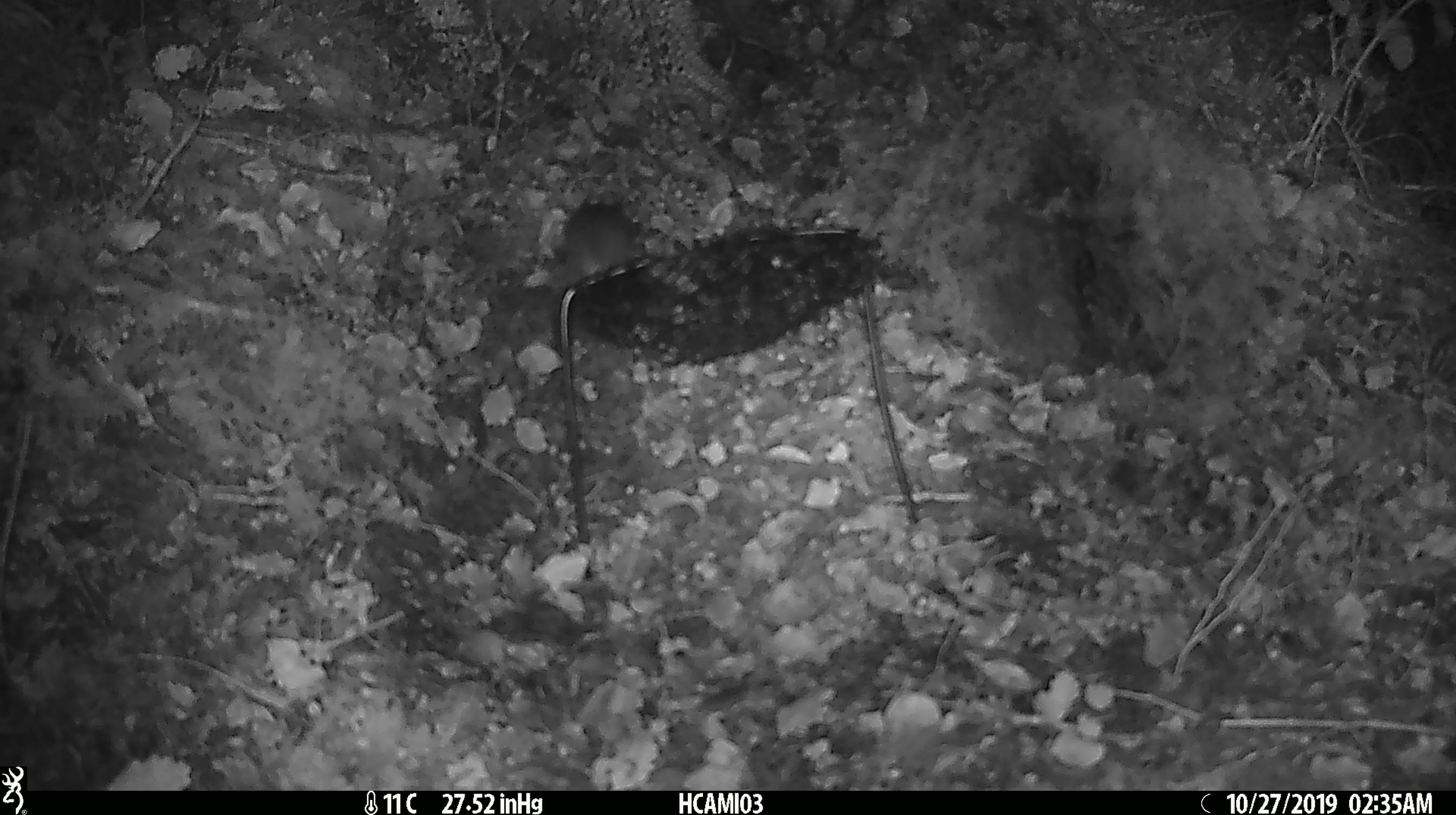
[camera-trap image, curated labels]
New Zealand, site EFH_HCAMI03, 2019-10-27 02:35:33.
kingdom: Animalia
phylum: Chordata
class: Mammalia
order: Rodentia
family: Muridae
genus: Mus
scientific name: Mus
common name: mouse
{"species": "mouse (Mus)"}